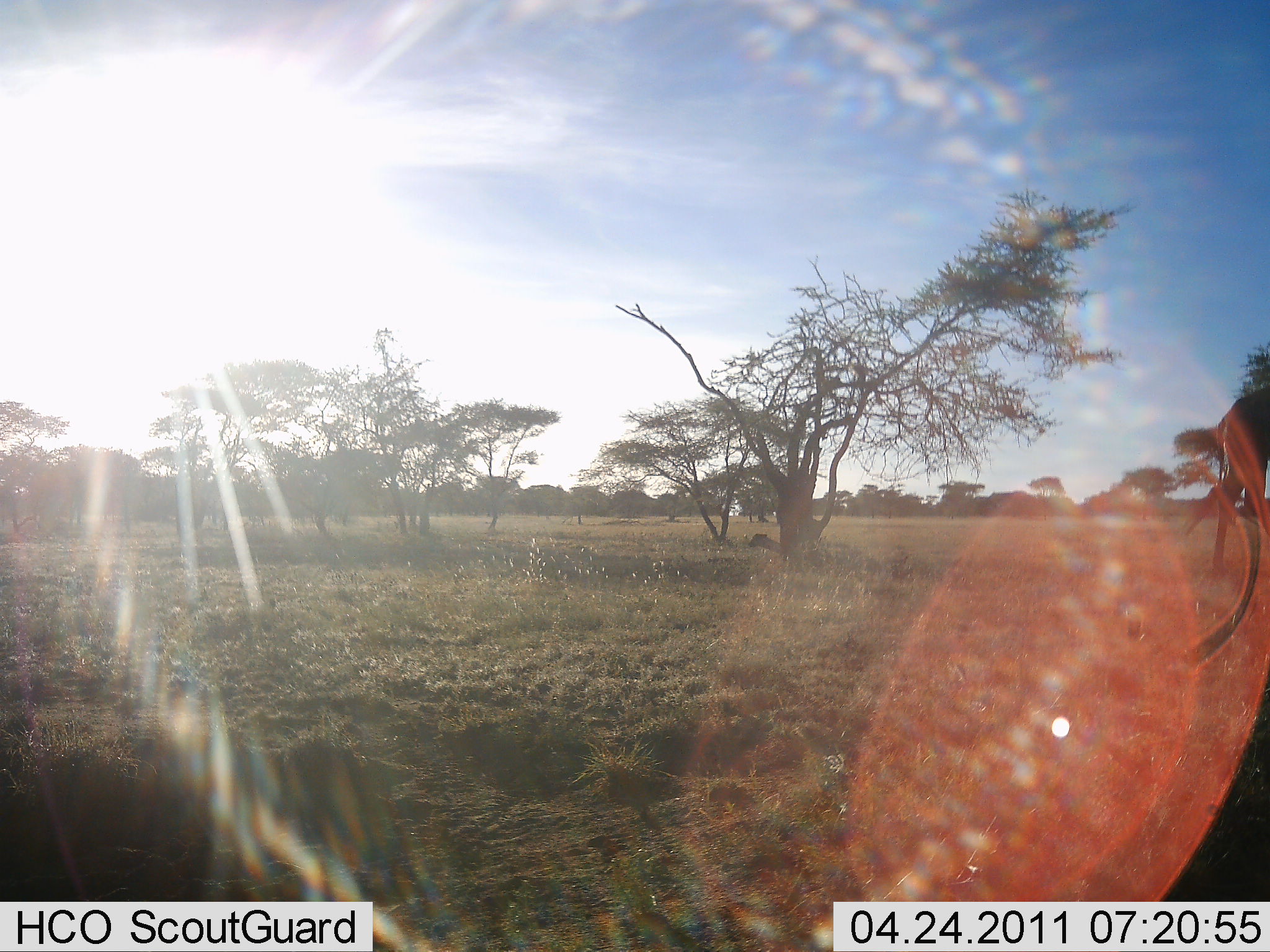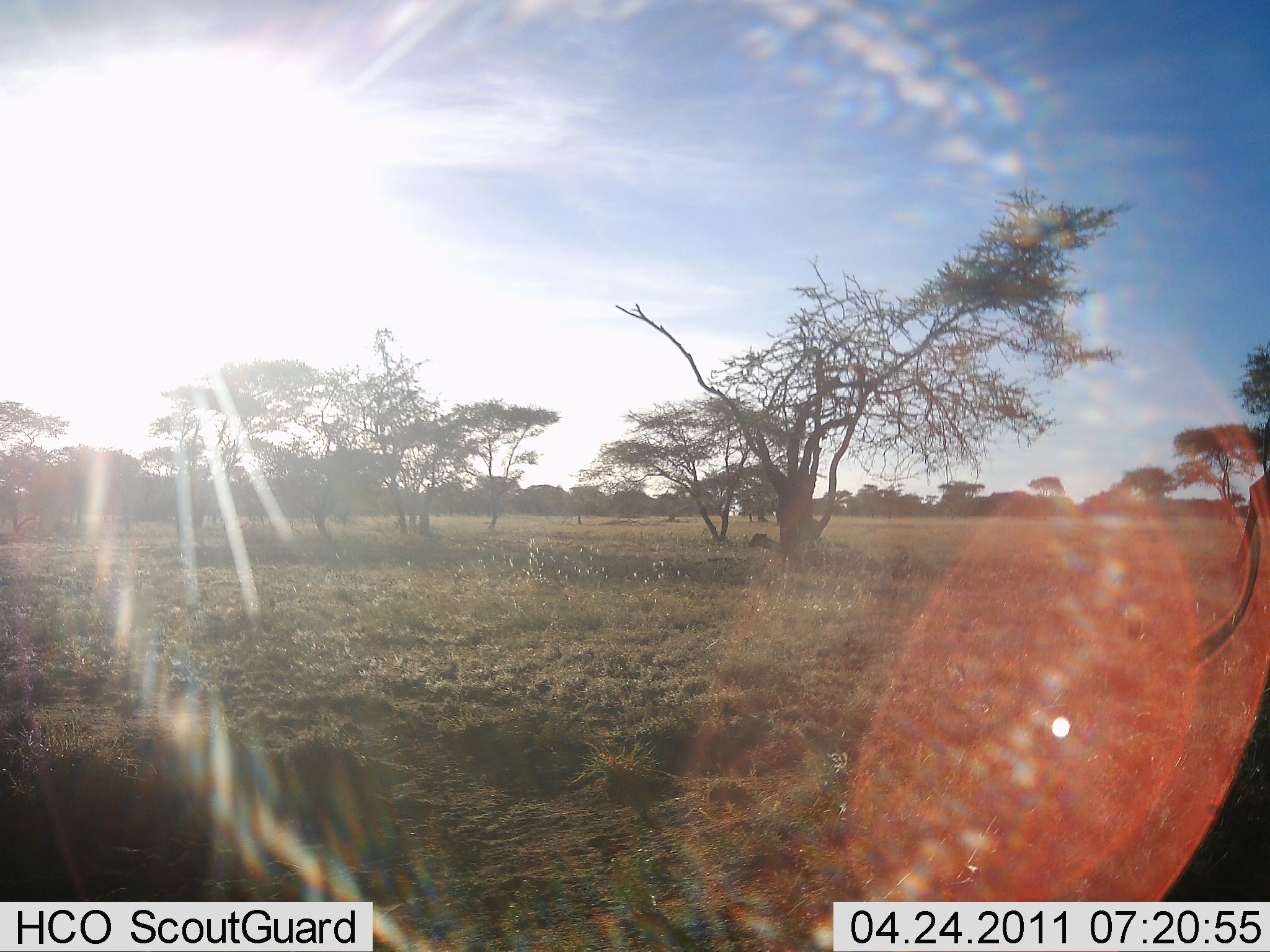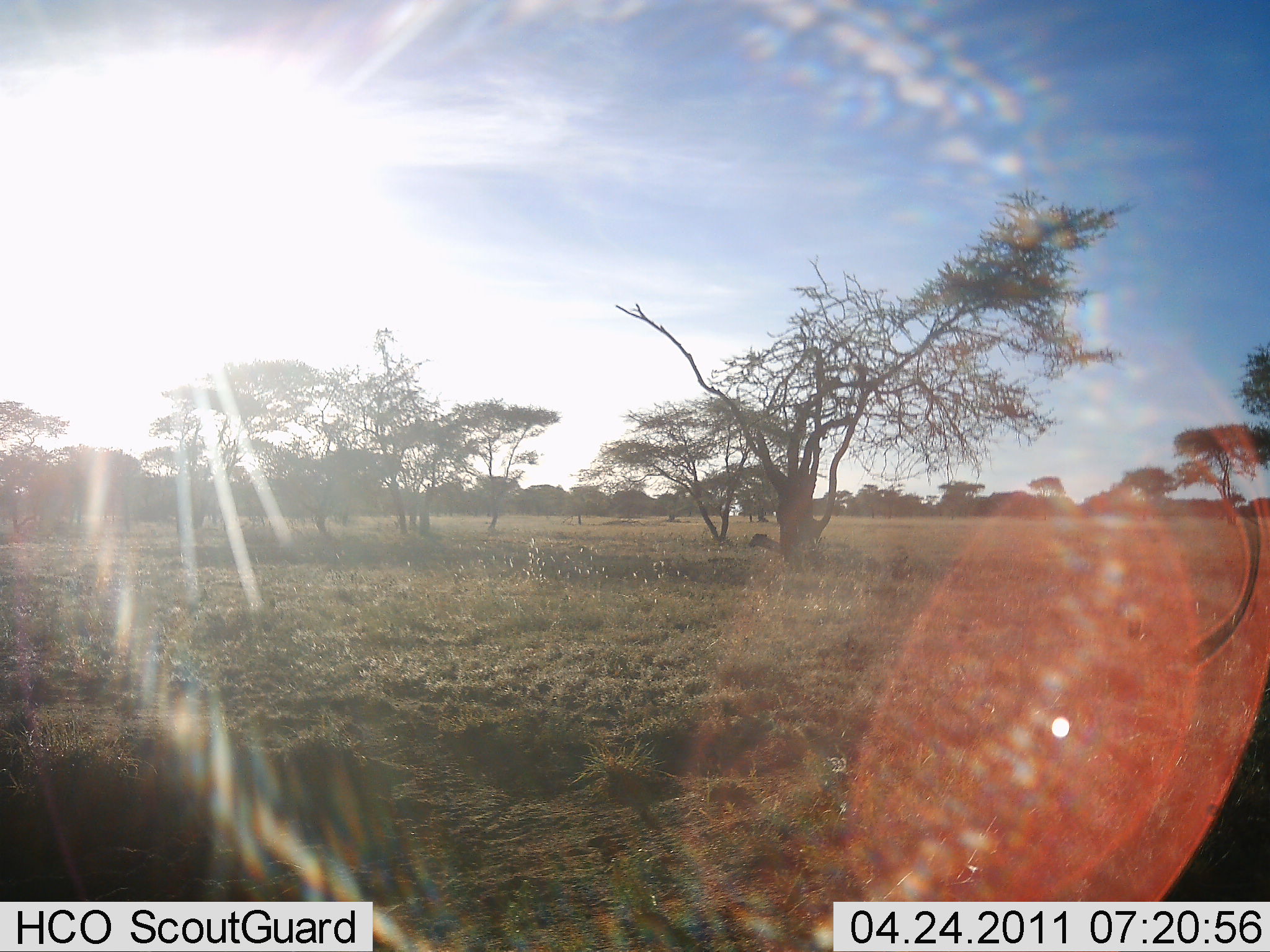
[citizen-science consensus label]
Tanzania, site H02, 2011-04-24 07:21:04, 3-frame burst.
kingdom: Animalia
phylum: Chordata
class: Mammalia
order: Artiodactyla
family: Giraffidae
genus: Giraffa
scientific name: Giraffa camelopardalis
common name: giraffe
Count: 1.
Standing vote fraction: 0%.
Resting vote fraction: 0%.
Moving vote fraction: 100%.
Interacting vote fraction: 0%.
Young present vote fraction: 0%.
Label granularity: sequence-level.